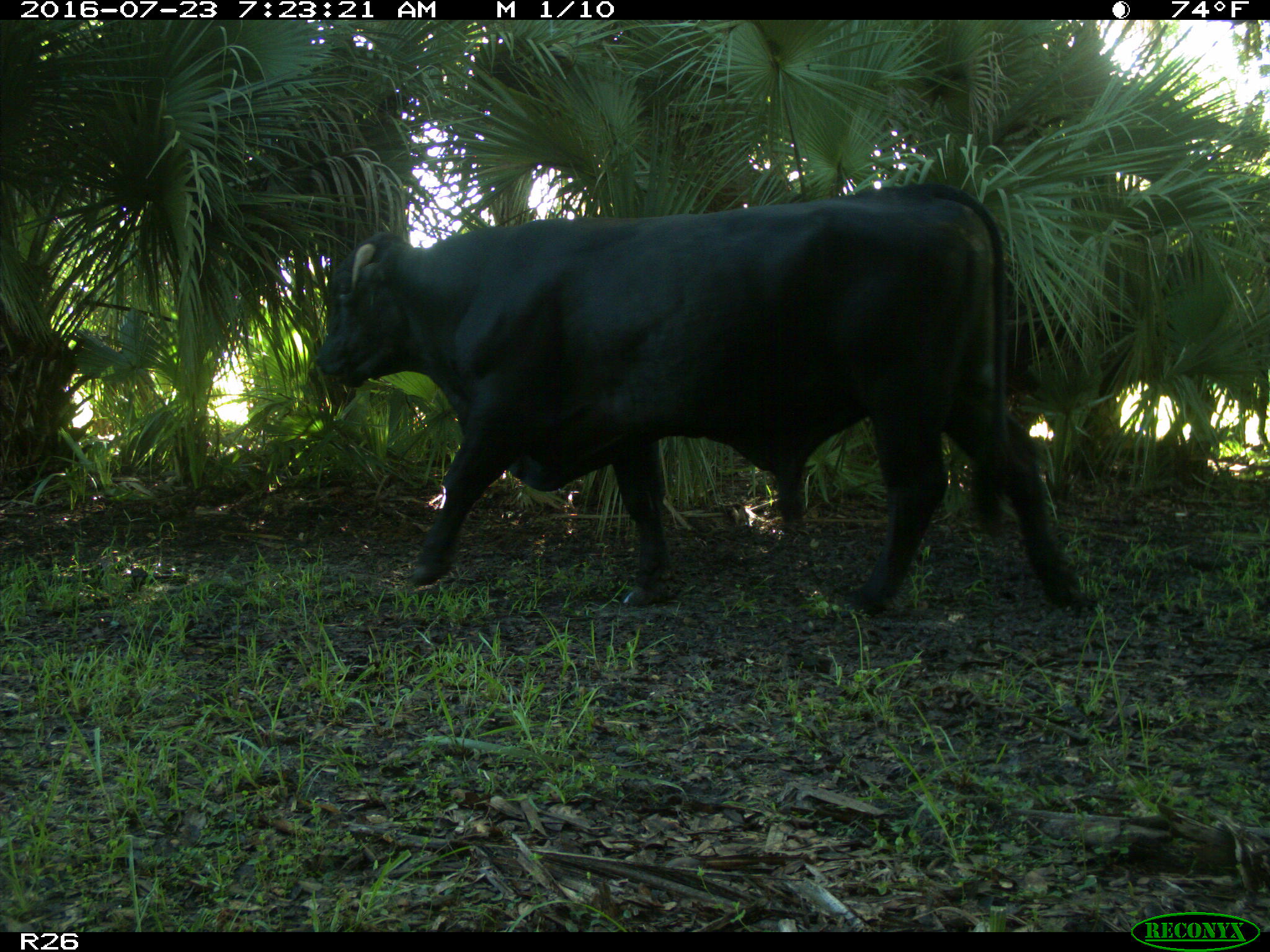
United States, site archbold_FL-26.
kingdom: Animalia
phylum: Chordata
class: Mammalia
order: Artiodactyla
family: Bovidae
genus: Bos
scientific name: Bos taurus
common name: domestic cow